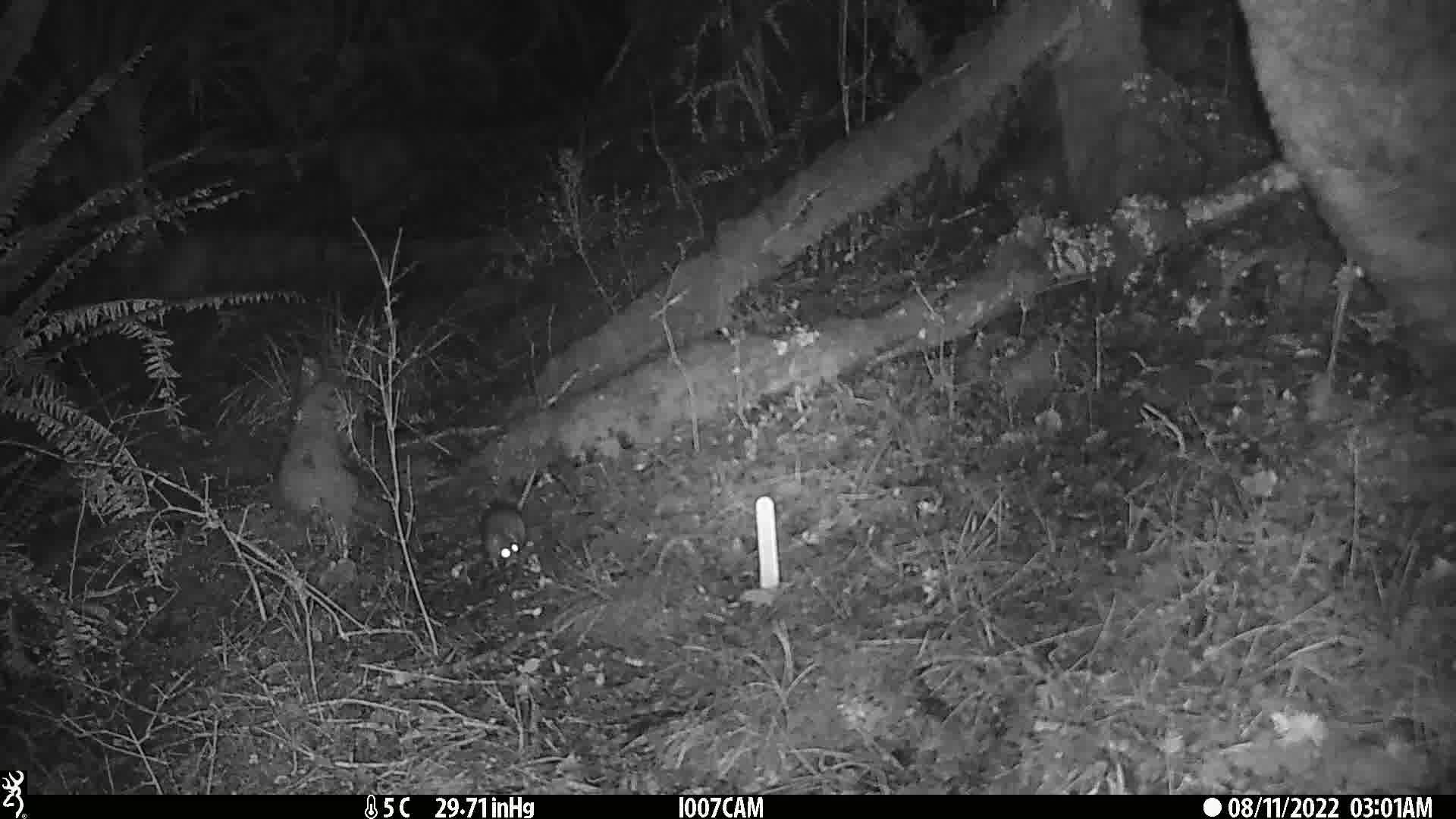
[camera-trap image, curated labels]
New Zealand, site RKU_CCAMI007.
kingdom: Animalia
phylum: Chordata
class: Mammalia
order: Rodentia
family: Muridae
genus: Rattus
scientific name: Rattus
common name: rat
Rat (Rattus).